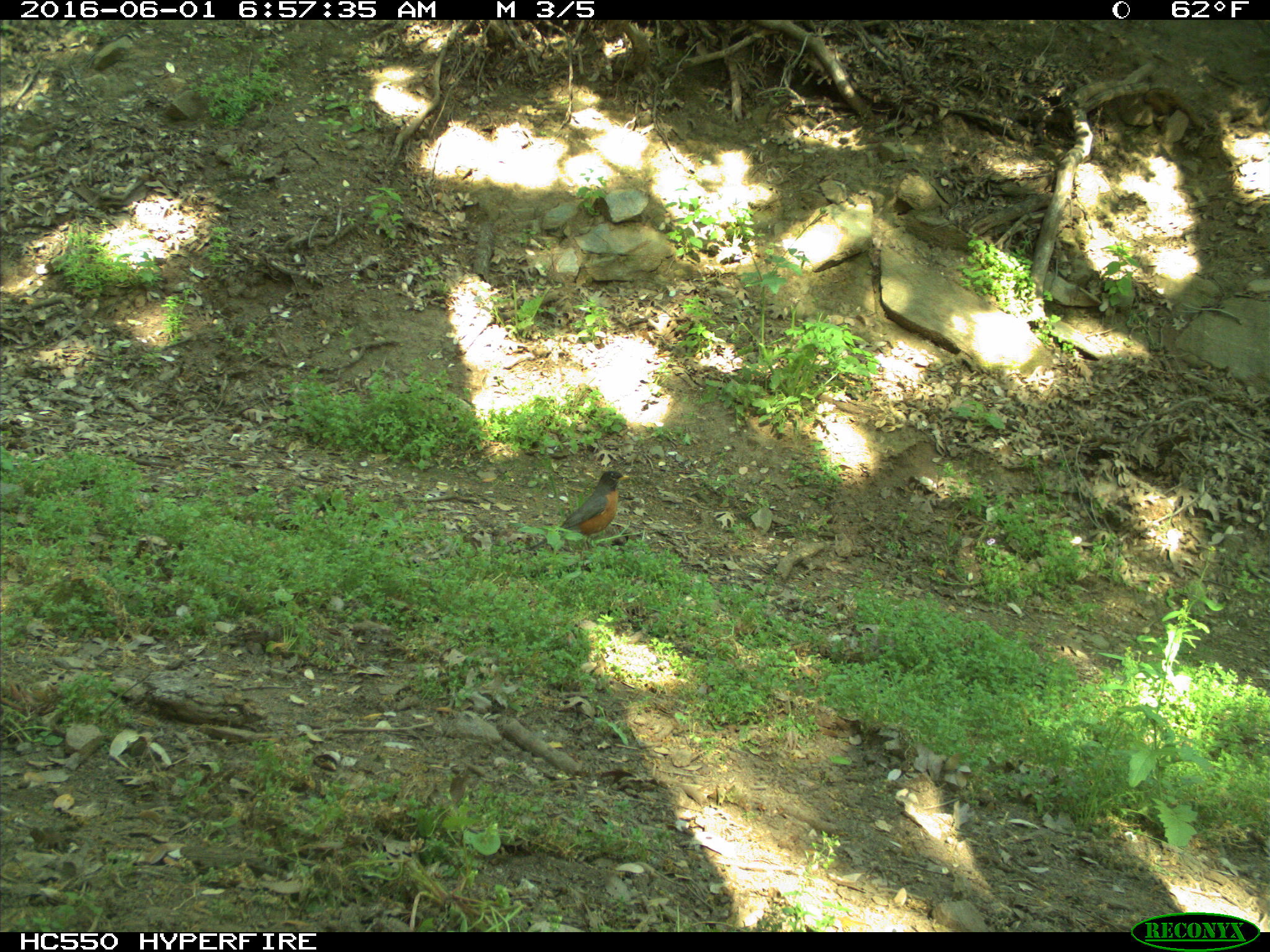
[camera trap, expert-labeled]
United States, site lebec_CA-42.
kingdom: Animalia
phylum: Chordata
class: Aves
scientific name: Aves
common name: birds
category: unidentified bird